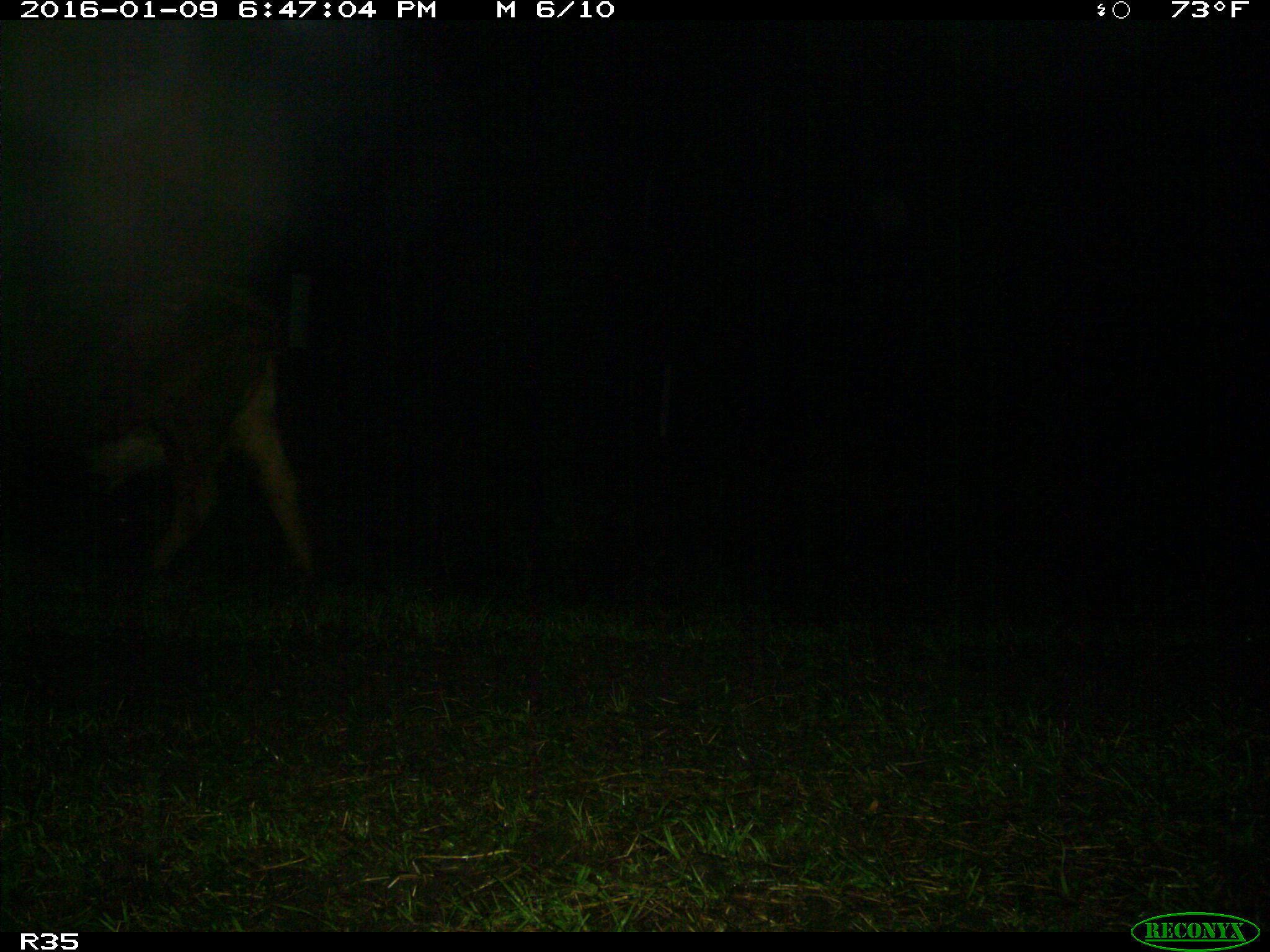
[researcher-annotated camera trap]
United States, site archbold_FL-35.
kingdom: Animalia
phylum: Chordata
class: Mammalia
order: Artiodactyla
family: Bovidae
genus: Bos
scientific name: Bos taurus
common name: domestic cow